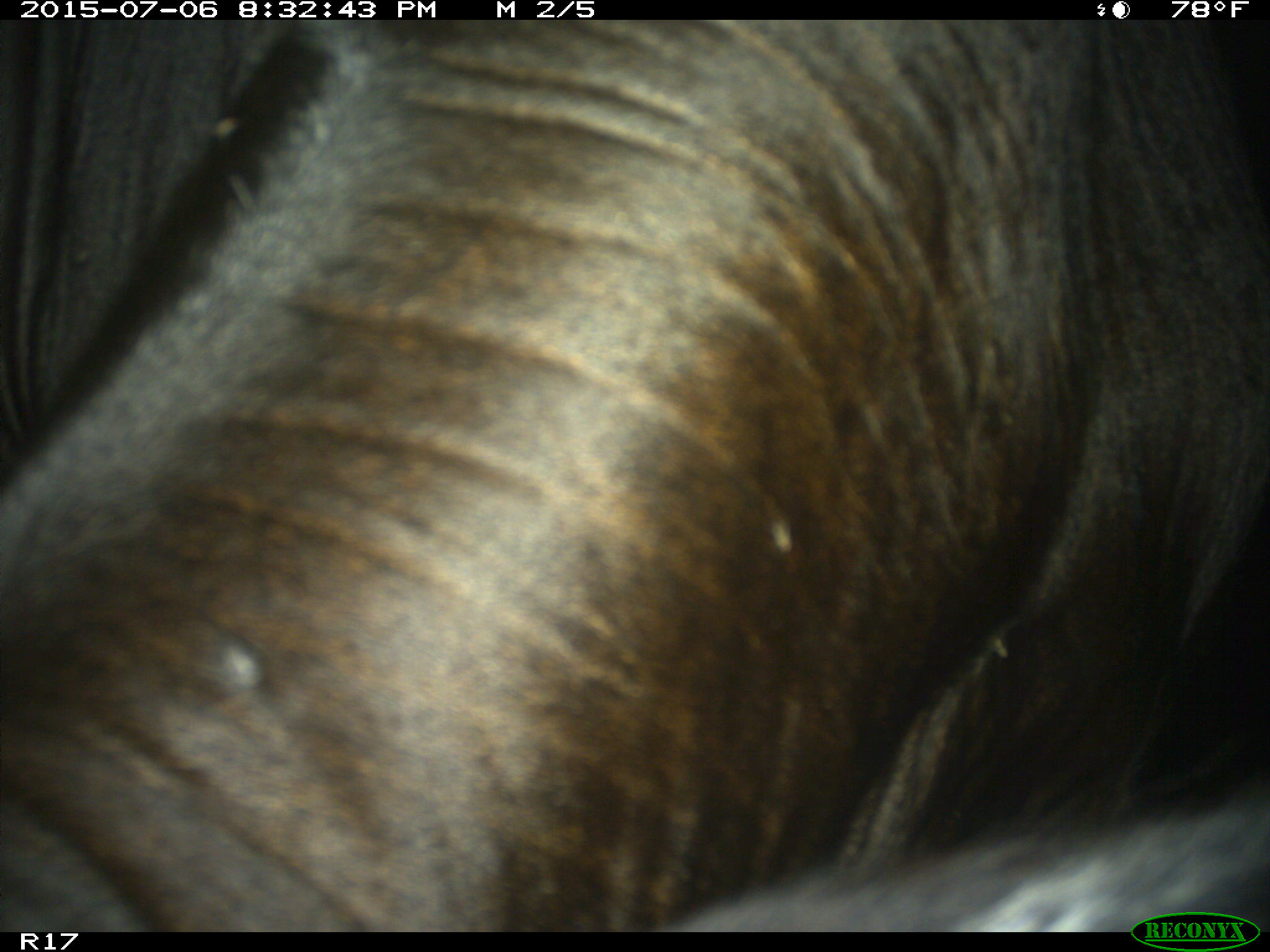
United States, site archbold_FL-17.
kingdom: Animalia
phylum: Chordata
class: Mammalia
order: Artiodactyla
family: Bovidae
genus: Bos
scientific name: Bos taurus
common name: domestic cow